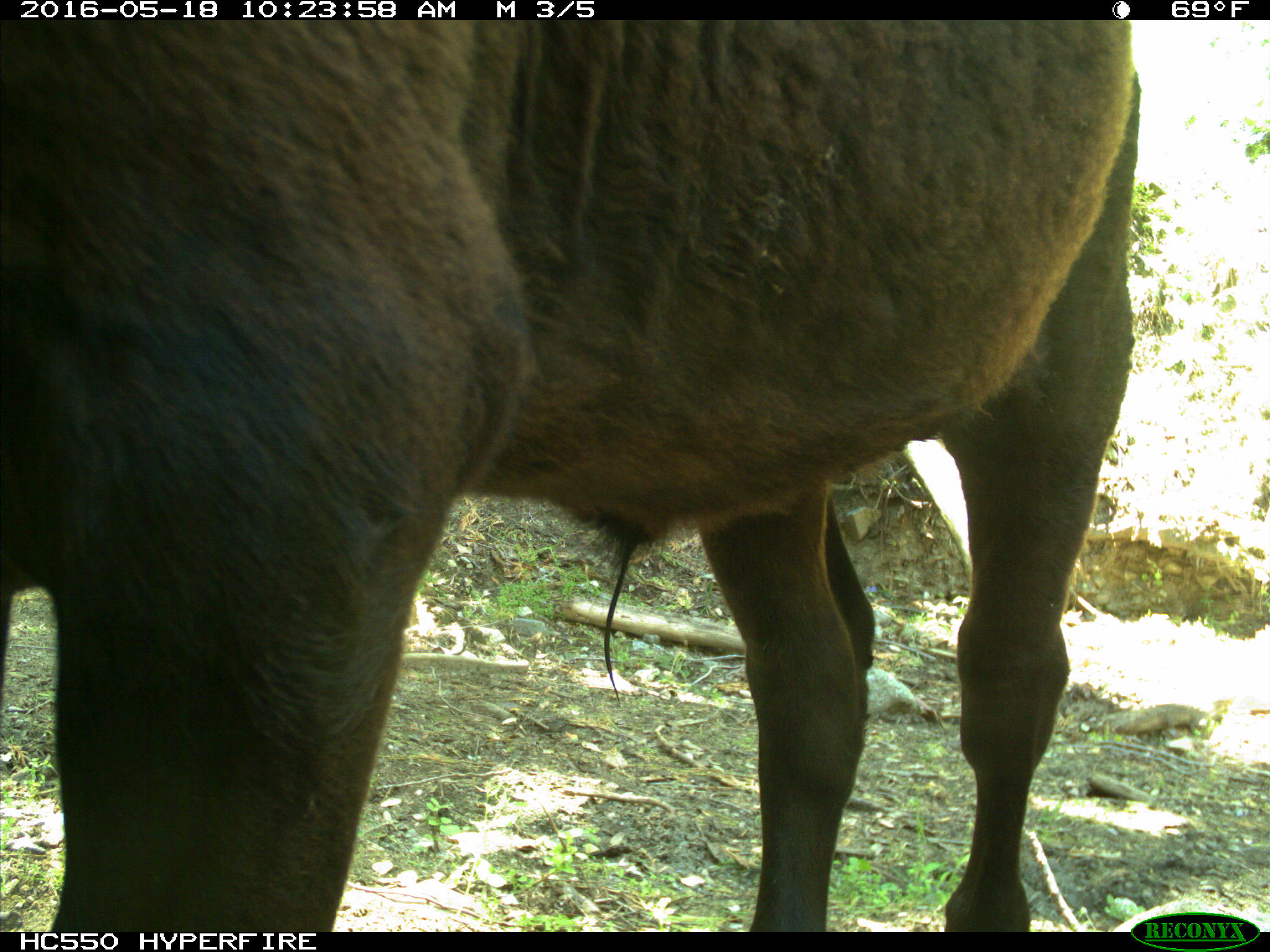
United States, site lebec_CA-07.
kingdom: Animalia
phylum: Chordata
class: Mammalia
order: Artiodactyla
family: Bovidae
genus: Bos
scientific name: Bos taurus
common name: domestic cow